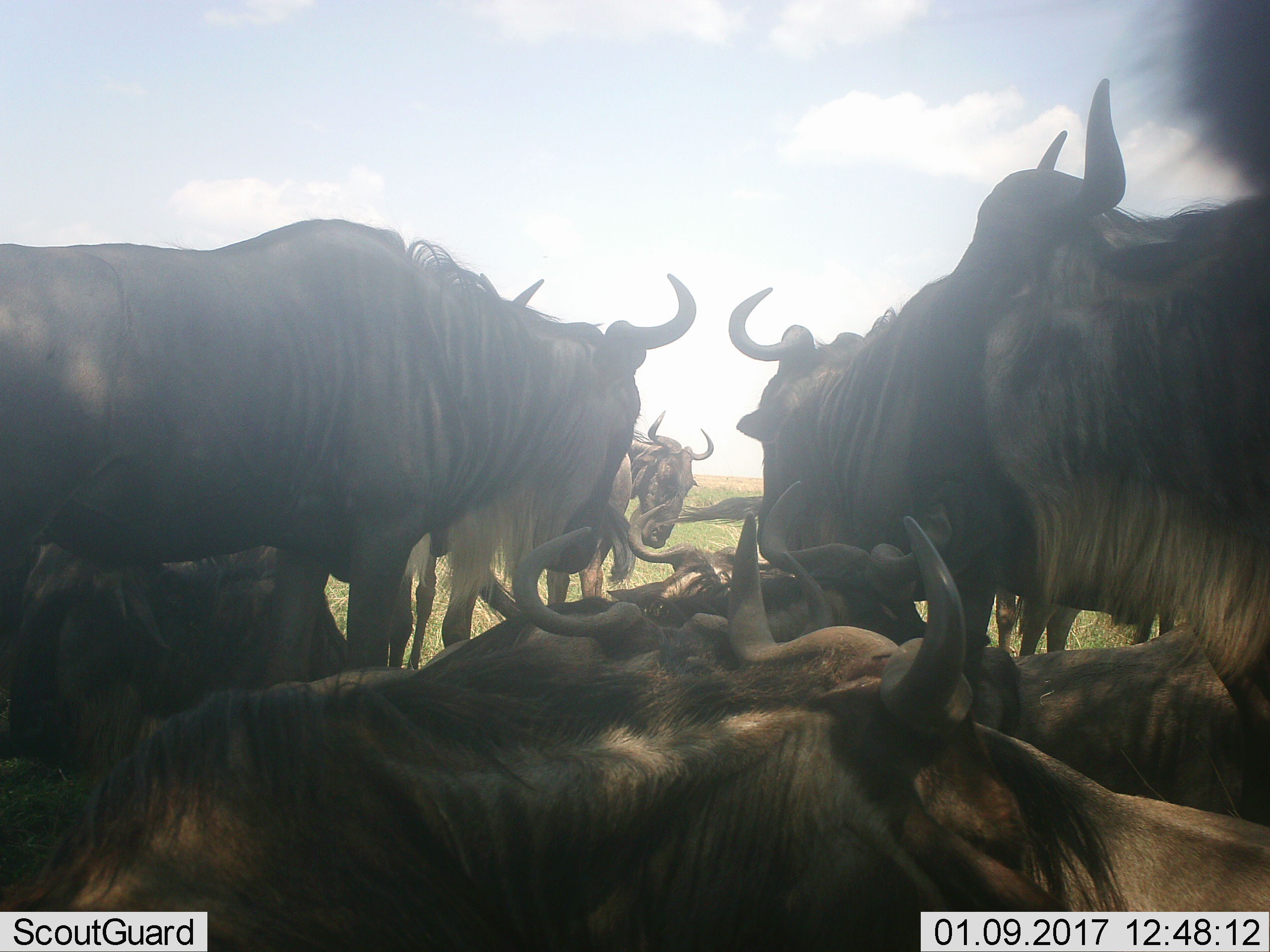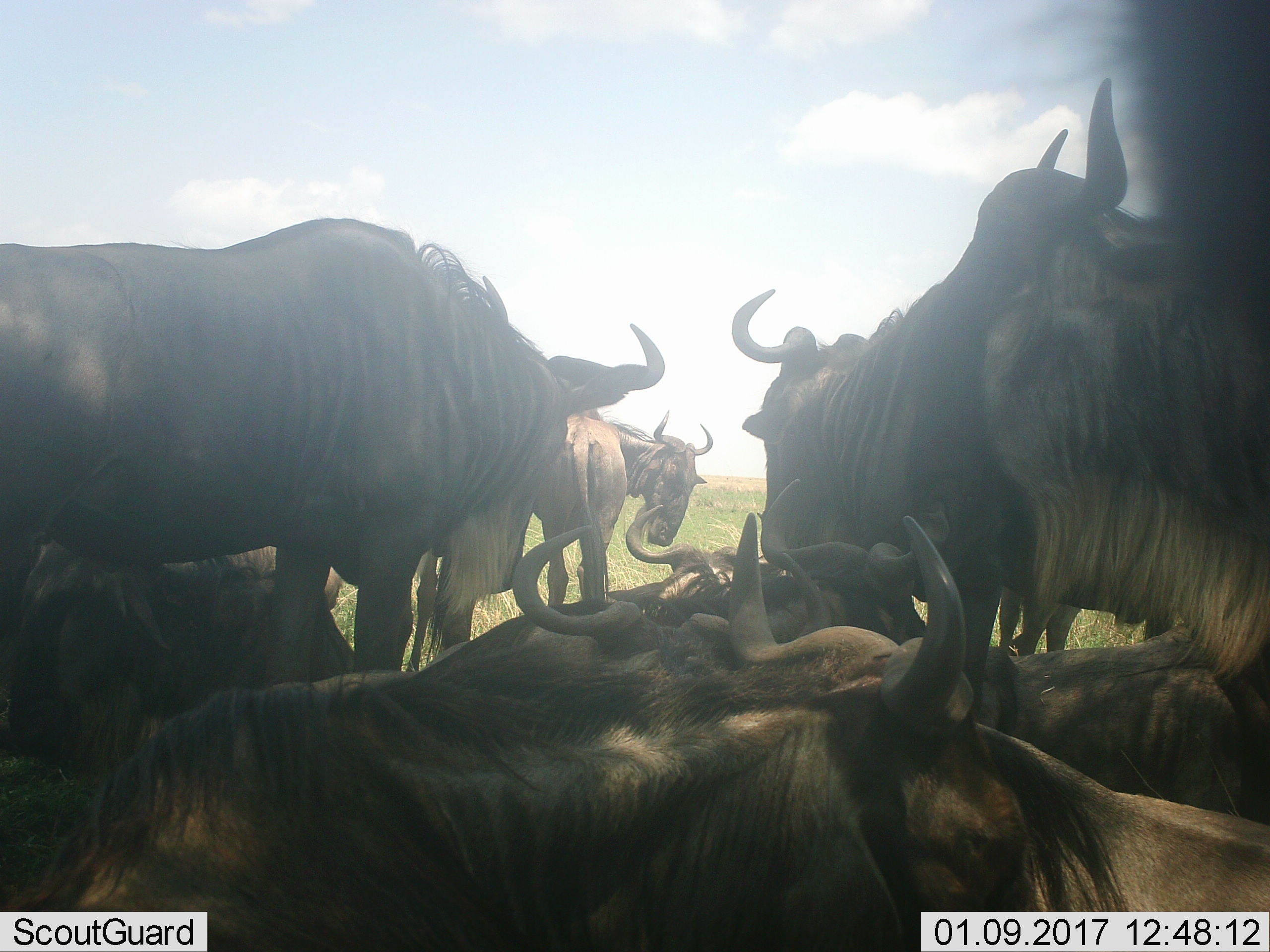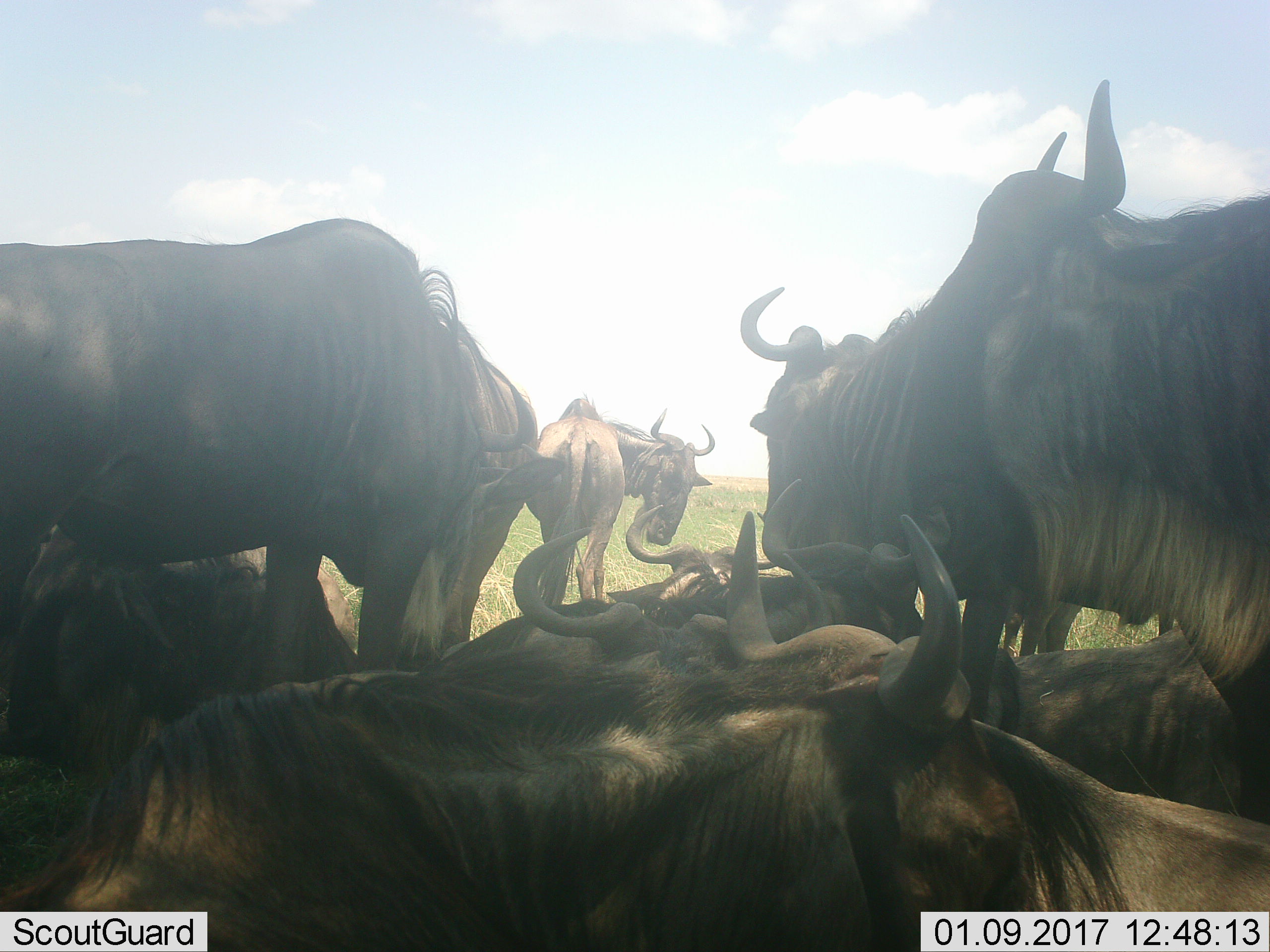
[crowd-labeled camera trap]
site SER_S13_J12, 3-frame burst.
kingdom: Animalia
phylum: Chordata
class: Mammalia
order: Artiodactyla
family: Bovidae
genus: Connochaetes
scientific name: Connochaetes taurinus taurinus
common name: blue wildebeest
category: wildebeestblue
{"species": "wildebeestblue (blue wildebeest) (Connochaetes taurinus taurinus)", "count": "9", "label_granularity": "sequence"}